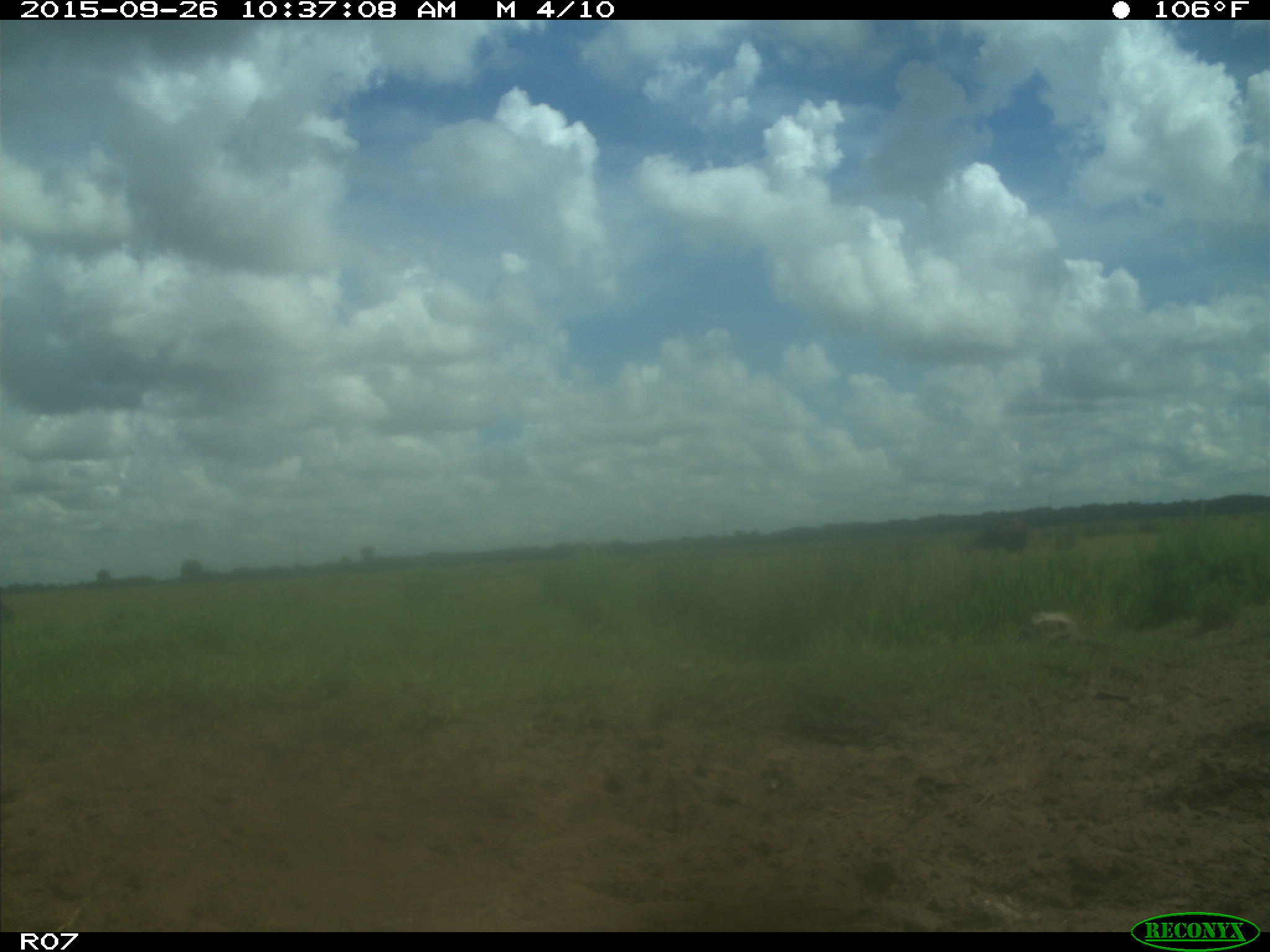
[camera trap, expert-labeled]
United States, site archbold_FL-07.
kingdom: Animalia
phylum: Chordata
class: Mammalia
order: Artiodactyla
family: Bovidae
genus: Bos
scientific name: Bos taurus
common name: domestic cow